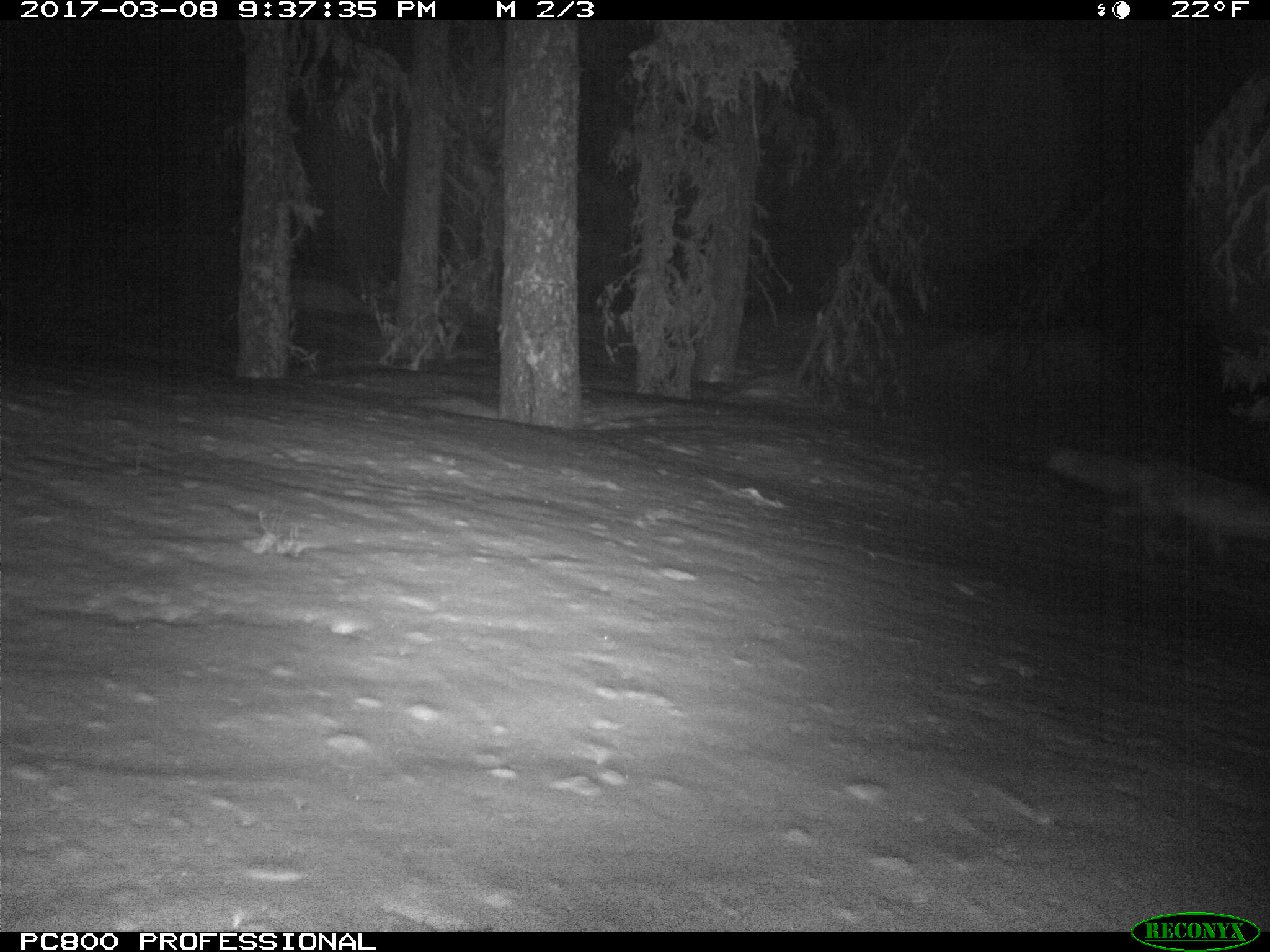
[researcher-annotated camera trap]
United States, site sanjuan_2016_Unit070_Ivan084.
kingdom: Animalia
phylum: Chordata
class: Mammalia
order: Carnivora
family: Canidae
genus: Vulpes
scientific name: Vulpes vulpes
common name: red fox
Vulpes vulpes (red fox).